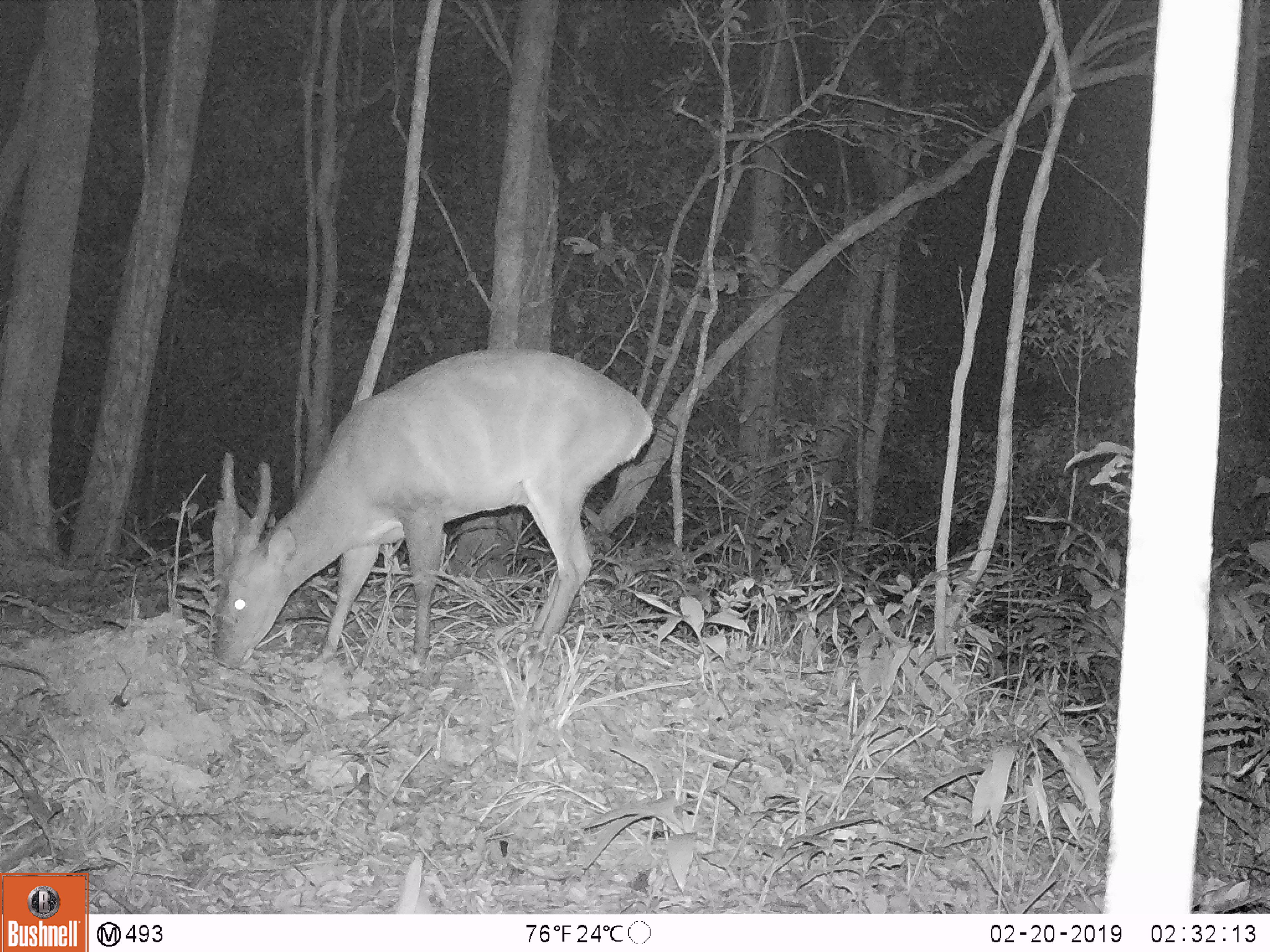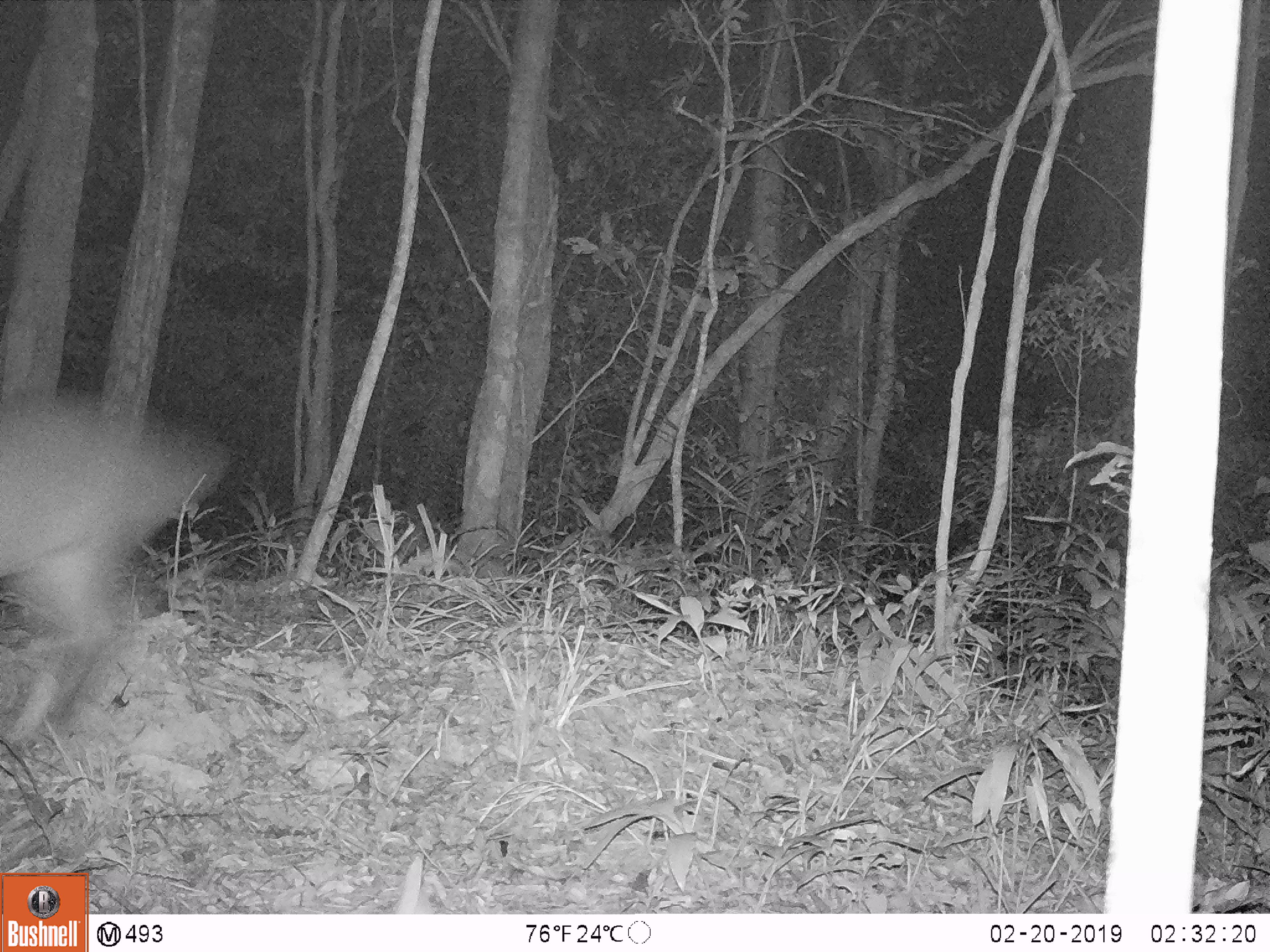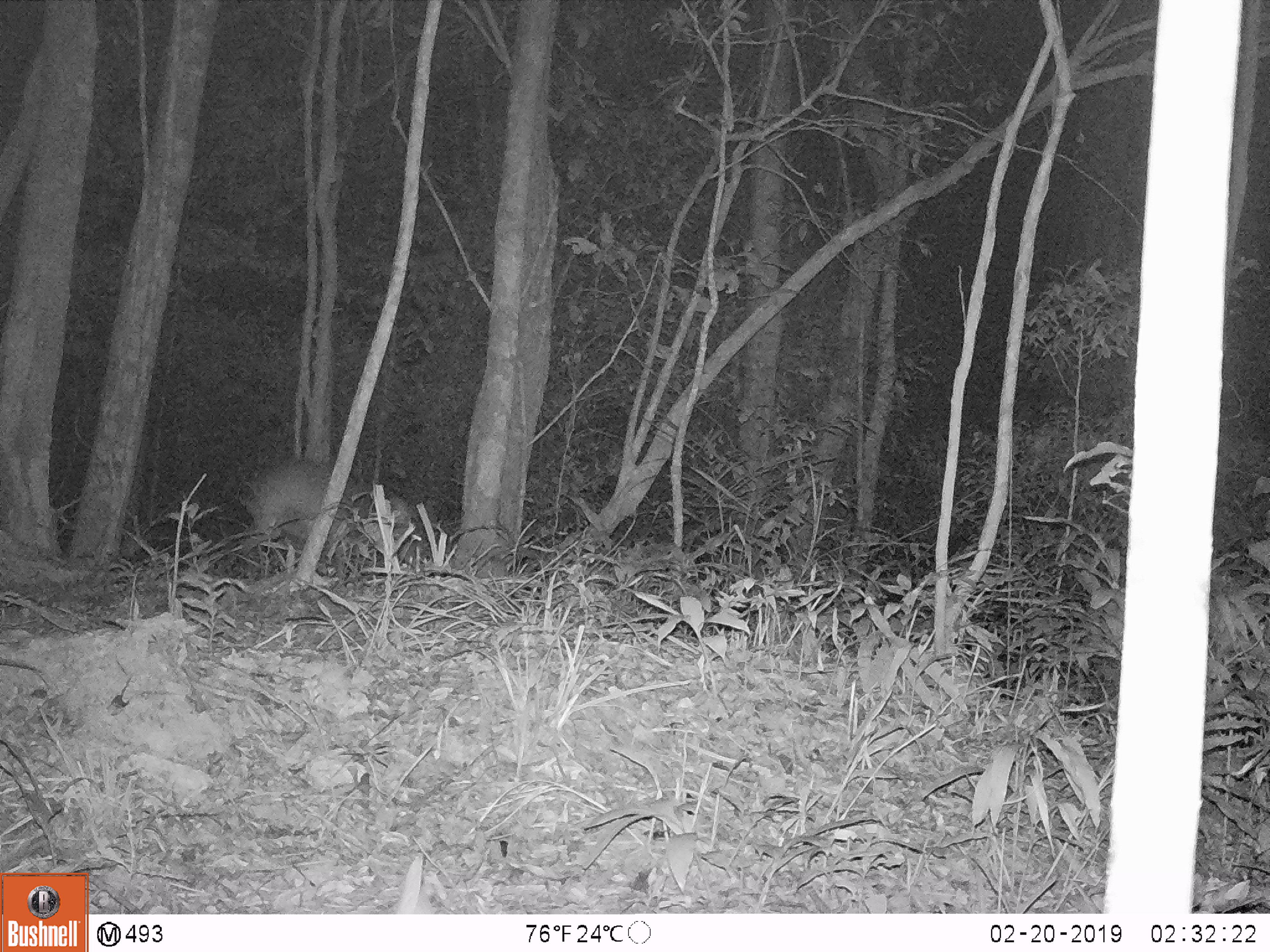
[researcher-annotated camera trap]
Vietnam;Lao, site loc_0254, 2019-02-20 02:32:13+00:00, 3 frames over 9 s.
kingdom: Animalia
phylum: Chordata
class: Mammalia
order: Artiodactyla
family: Cervidae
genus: Muntiacus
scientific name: Muntiacus vuquangensis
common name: large-antlered muntjac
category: large antlered muntjac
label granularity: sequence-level